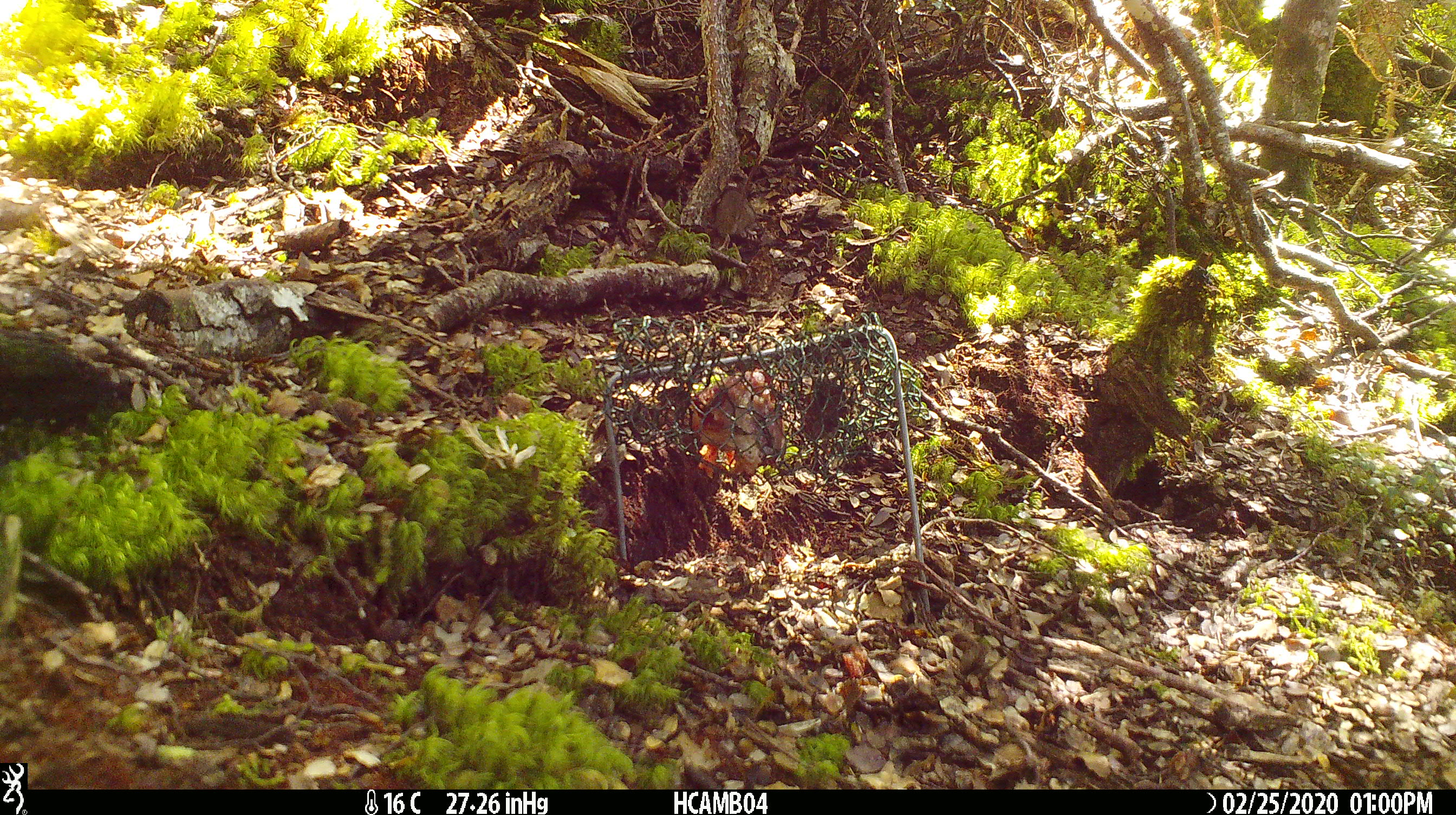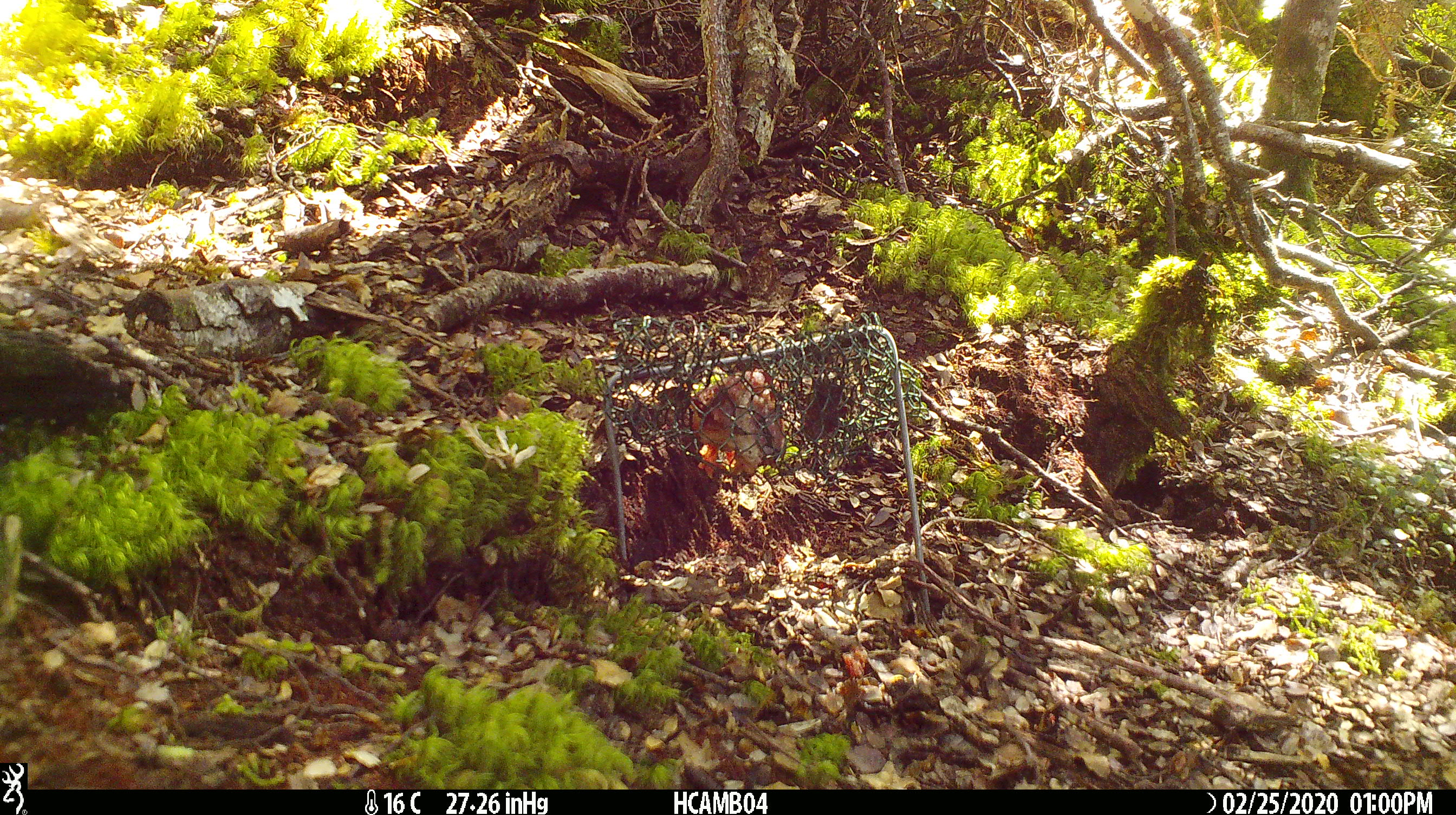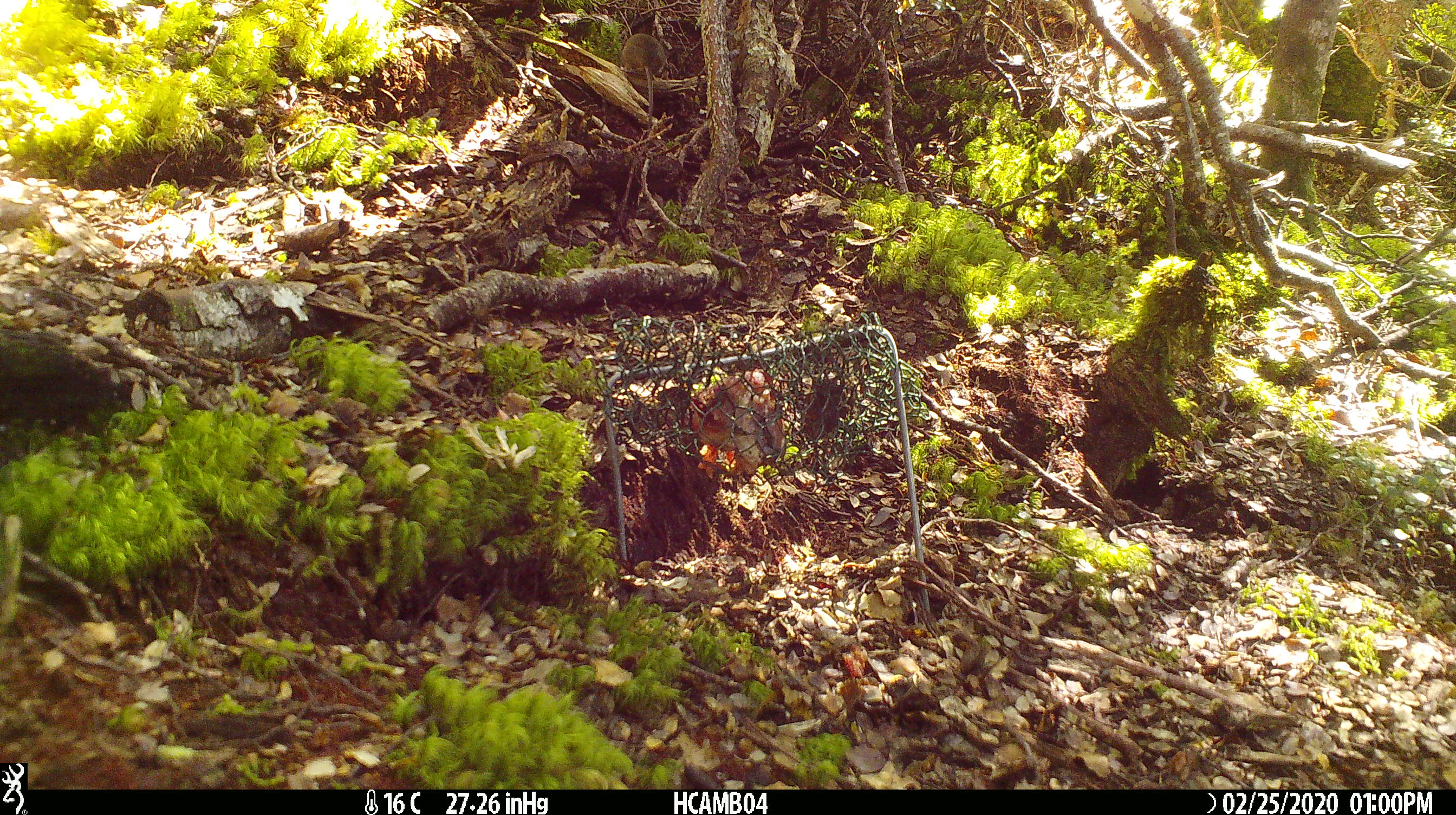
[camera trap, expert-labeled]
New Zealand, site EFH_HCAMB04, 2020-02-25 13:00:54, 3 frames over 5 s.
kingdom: Animalia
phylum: Chordata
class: Mammalia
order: Rodentia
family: Muridae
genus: Mus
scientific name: Mus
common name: mouse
Mouse (Mus).